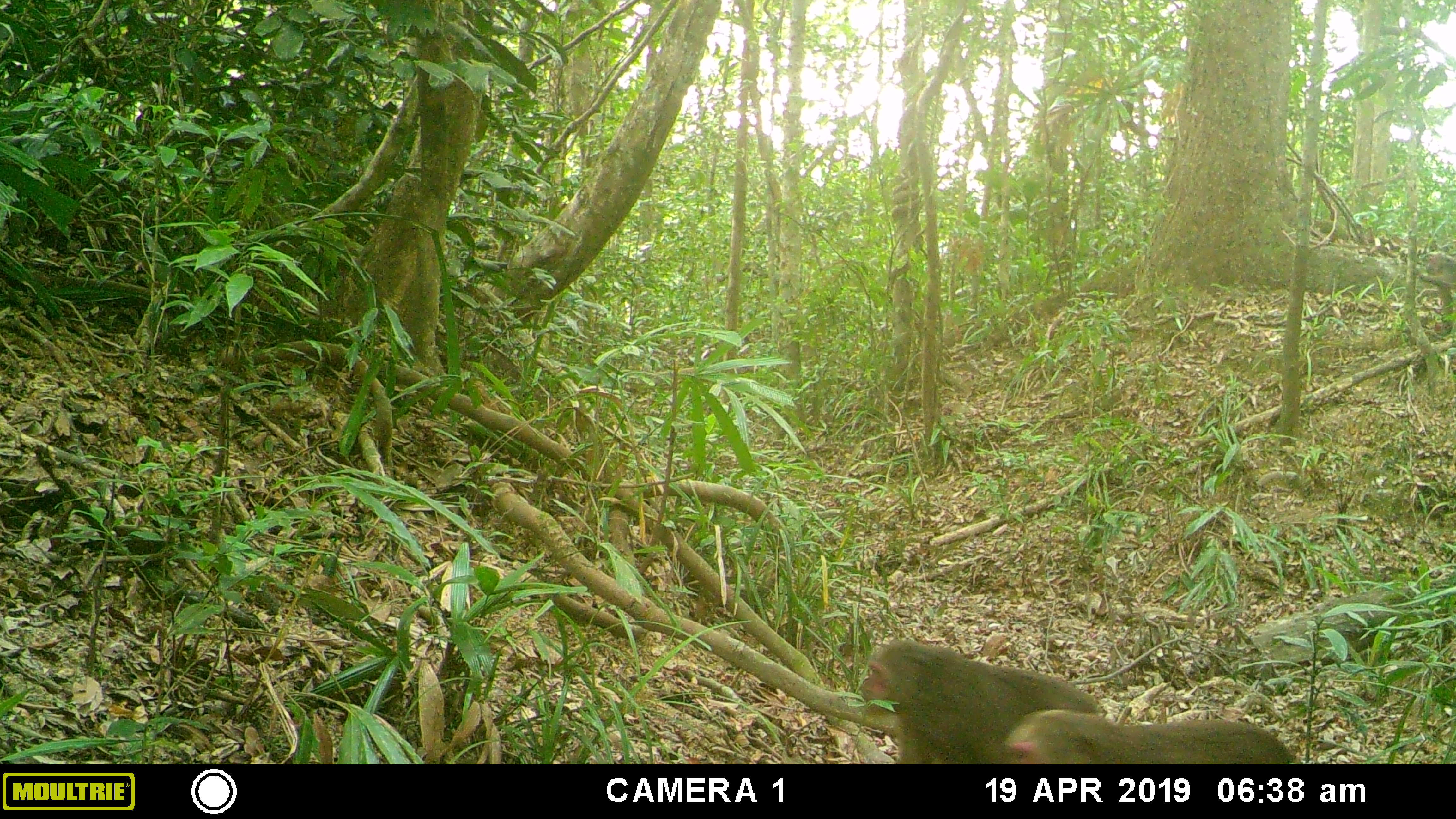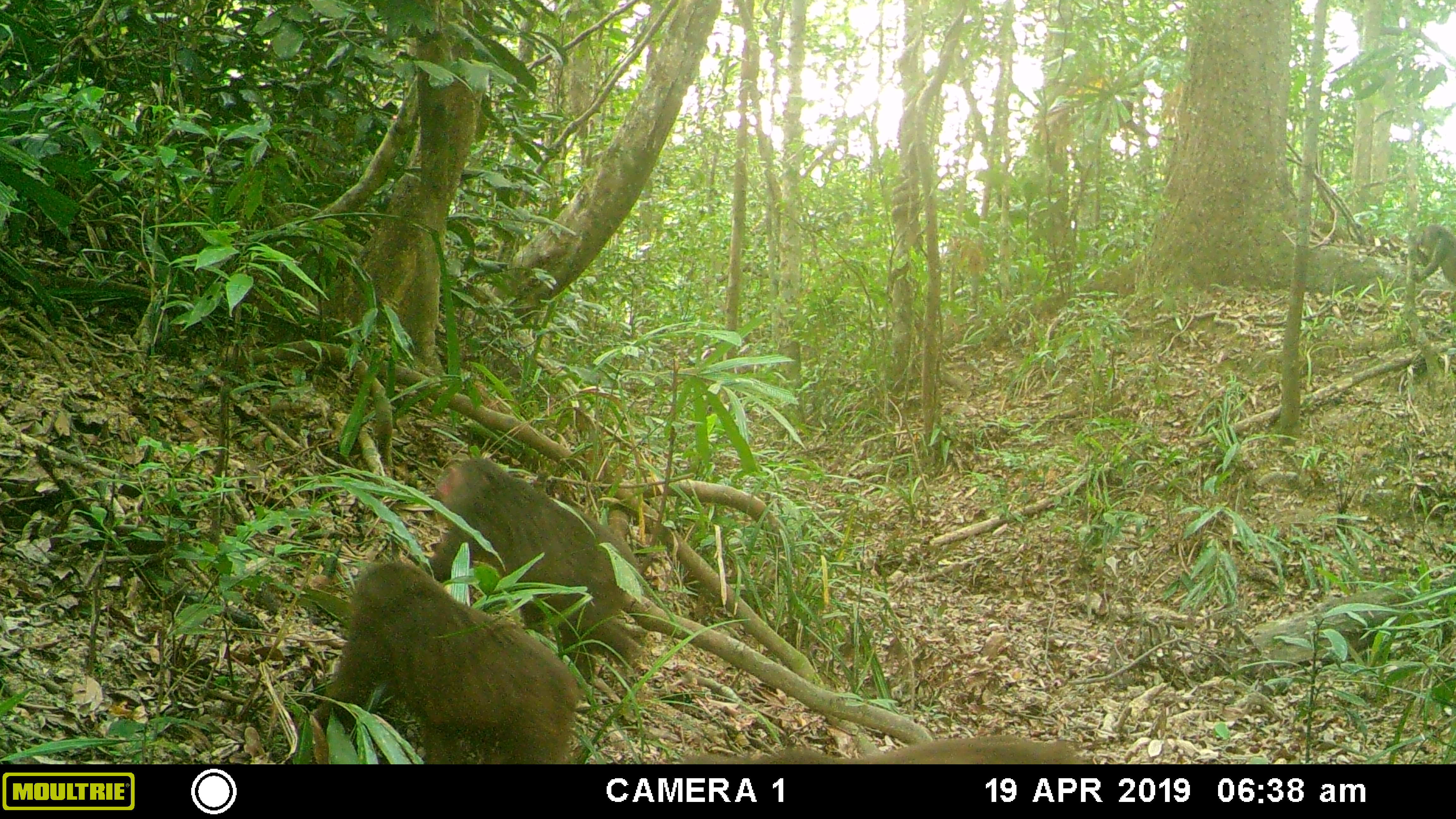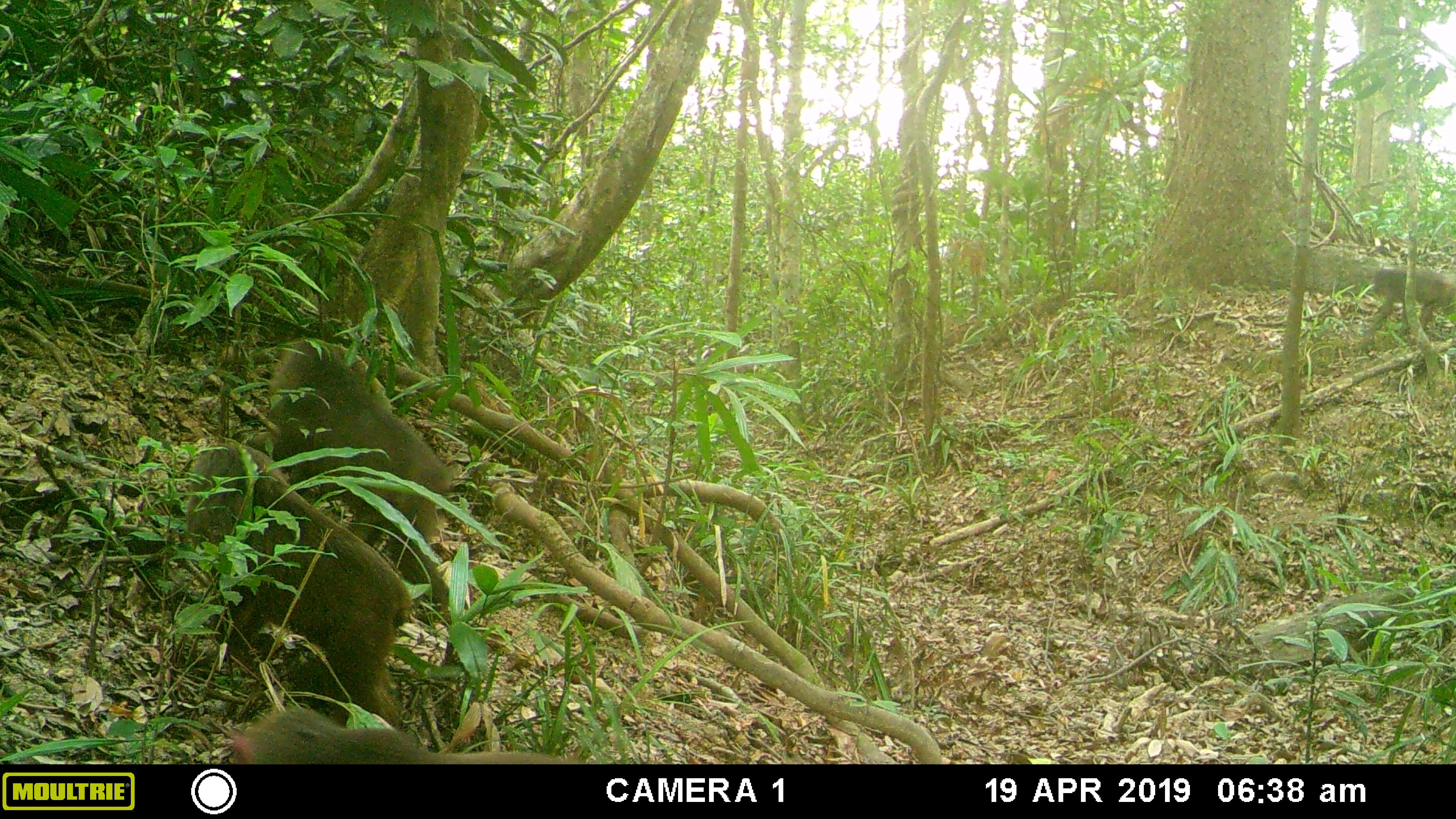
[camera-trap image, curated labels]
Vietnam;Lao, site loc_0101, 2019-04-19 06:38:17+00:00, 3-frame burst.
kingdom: Animalia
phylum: Chordata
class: Mammalia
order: Primates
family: Cercopithecidae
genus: Macaca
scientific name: Macaca arctoides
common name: stump-tailed macaque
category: stump tailed macaque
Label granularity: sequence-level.